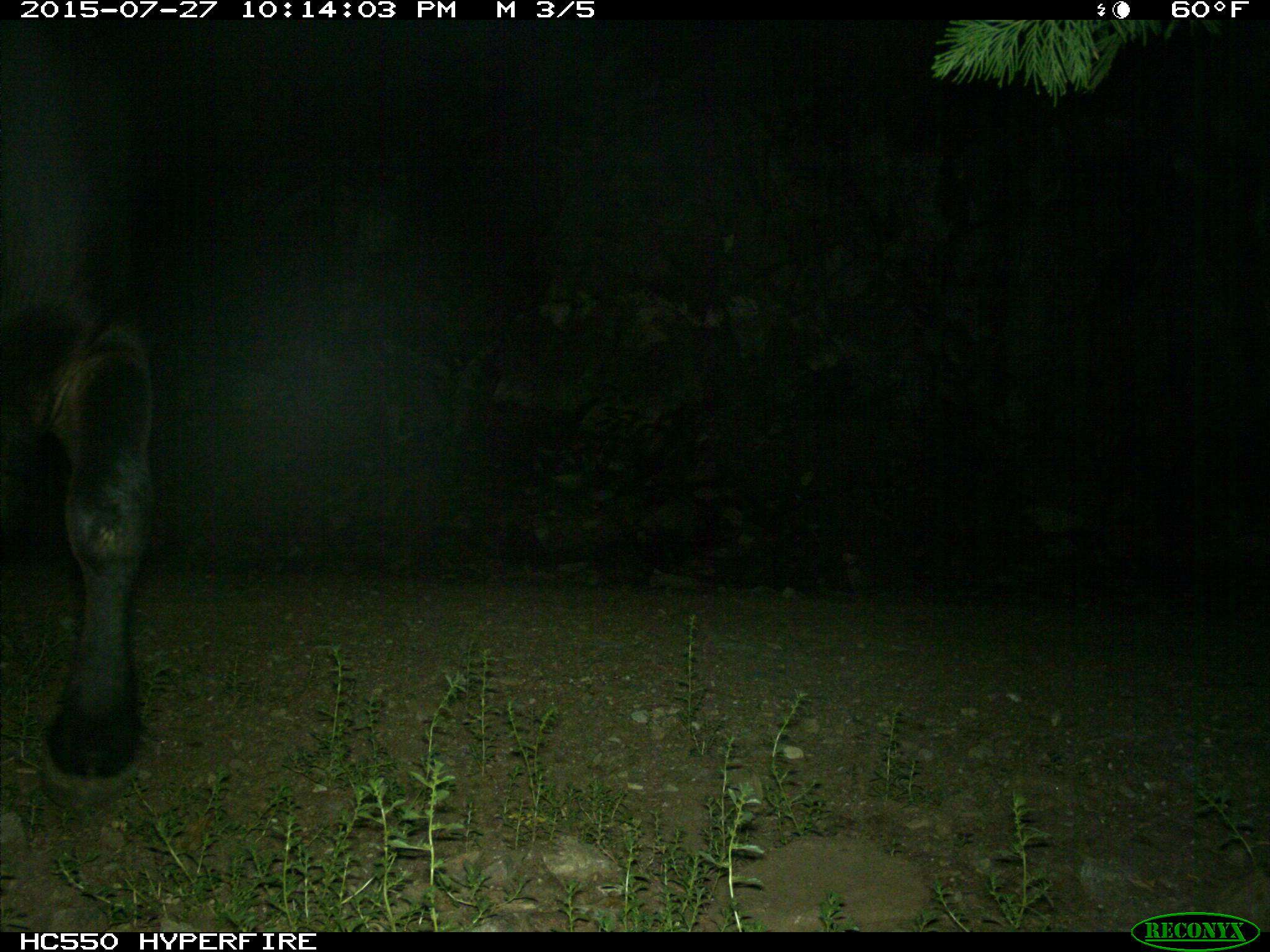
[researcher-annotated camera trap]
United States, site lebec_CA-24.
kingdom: Animalia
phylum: Chordata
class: Mammalia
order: Artiodactyla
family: Bovidae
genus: Bos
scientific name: Bos taurus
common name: domestic cow